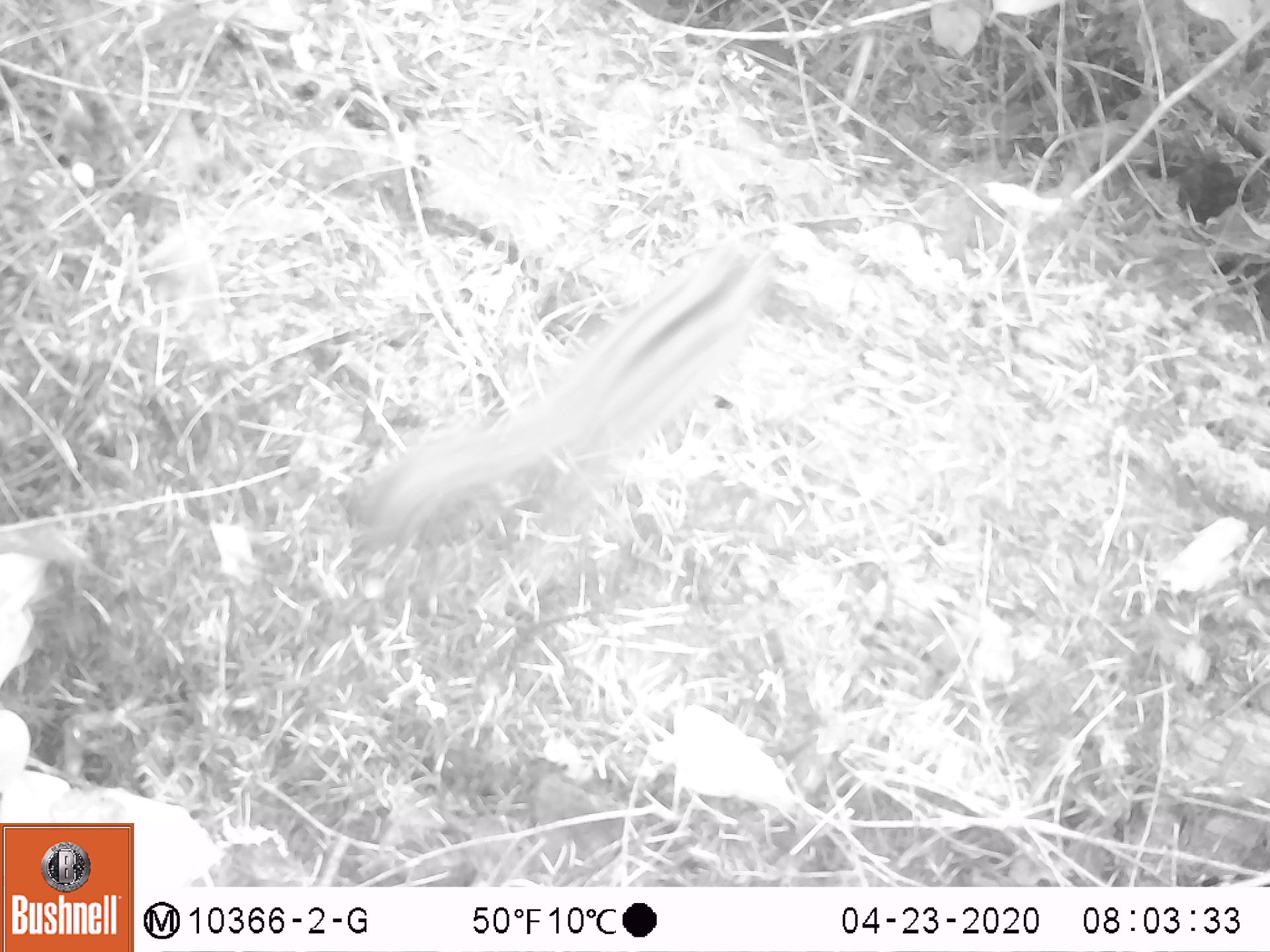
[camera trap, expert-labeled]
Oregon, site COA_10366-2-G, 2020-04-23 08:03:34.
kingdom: Animalia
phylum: Chordata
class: Mammalia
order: Rodentia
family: Sciuridae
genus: Neotamias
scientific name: Neotamias townsendii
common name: townsend's chipmunk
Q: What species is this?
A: Townsend's chipmunk (Neotamias townsendii).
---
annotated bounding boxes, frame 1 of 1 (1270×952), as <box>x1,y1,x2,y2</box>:
townsend's chipmunk: <box>362,230,781,541</box>